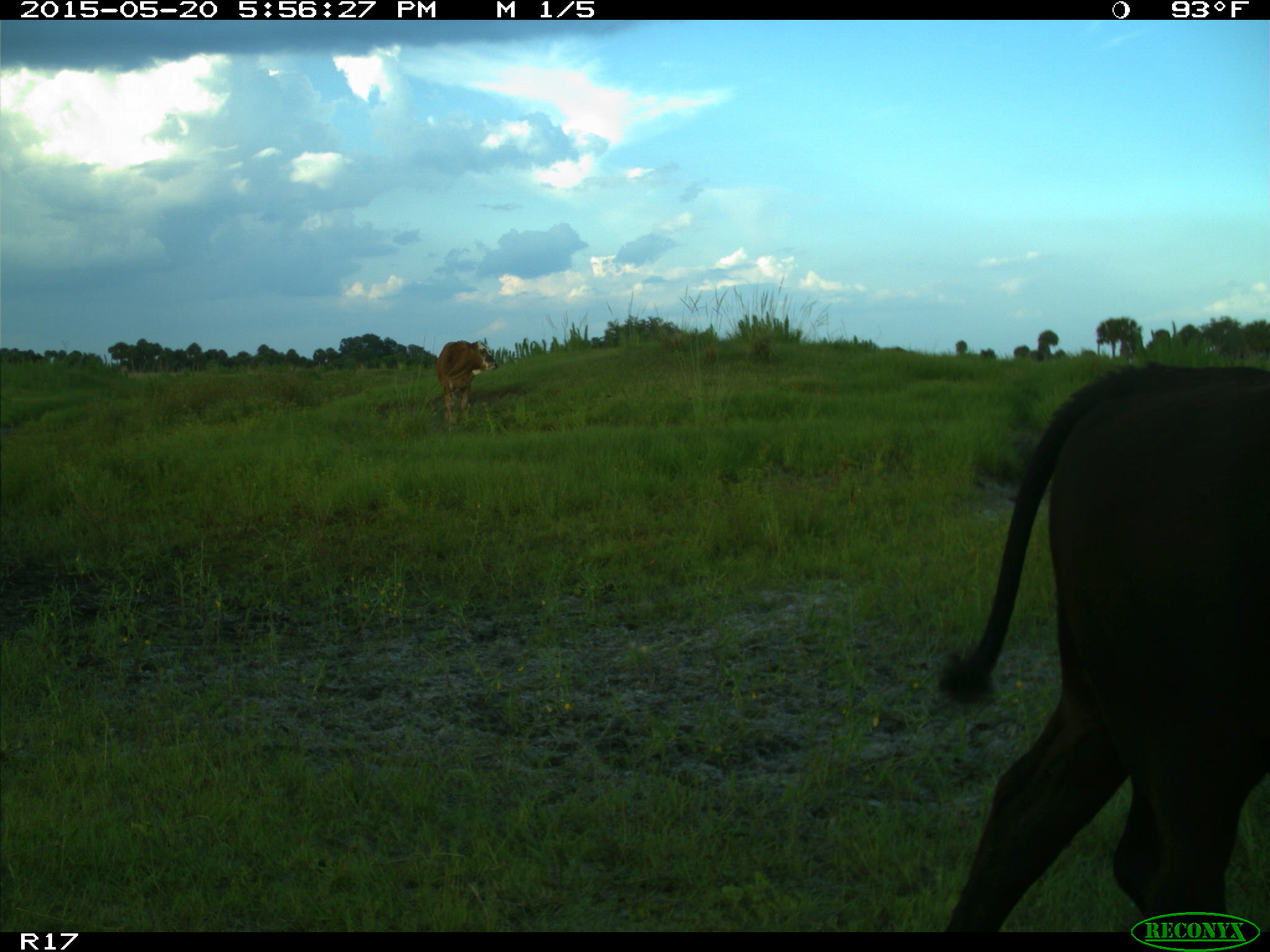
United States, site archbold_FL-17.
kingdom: Animalia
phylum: Chordata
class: Mammalia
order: Artiodactyla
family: Bovidae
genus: Bos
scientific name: Bos taurus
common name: domestic cow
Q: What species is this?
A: Bos taurus (domestic cow).